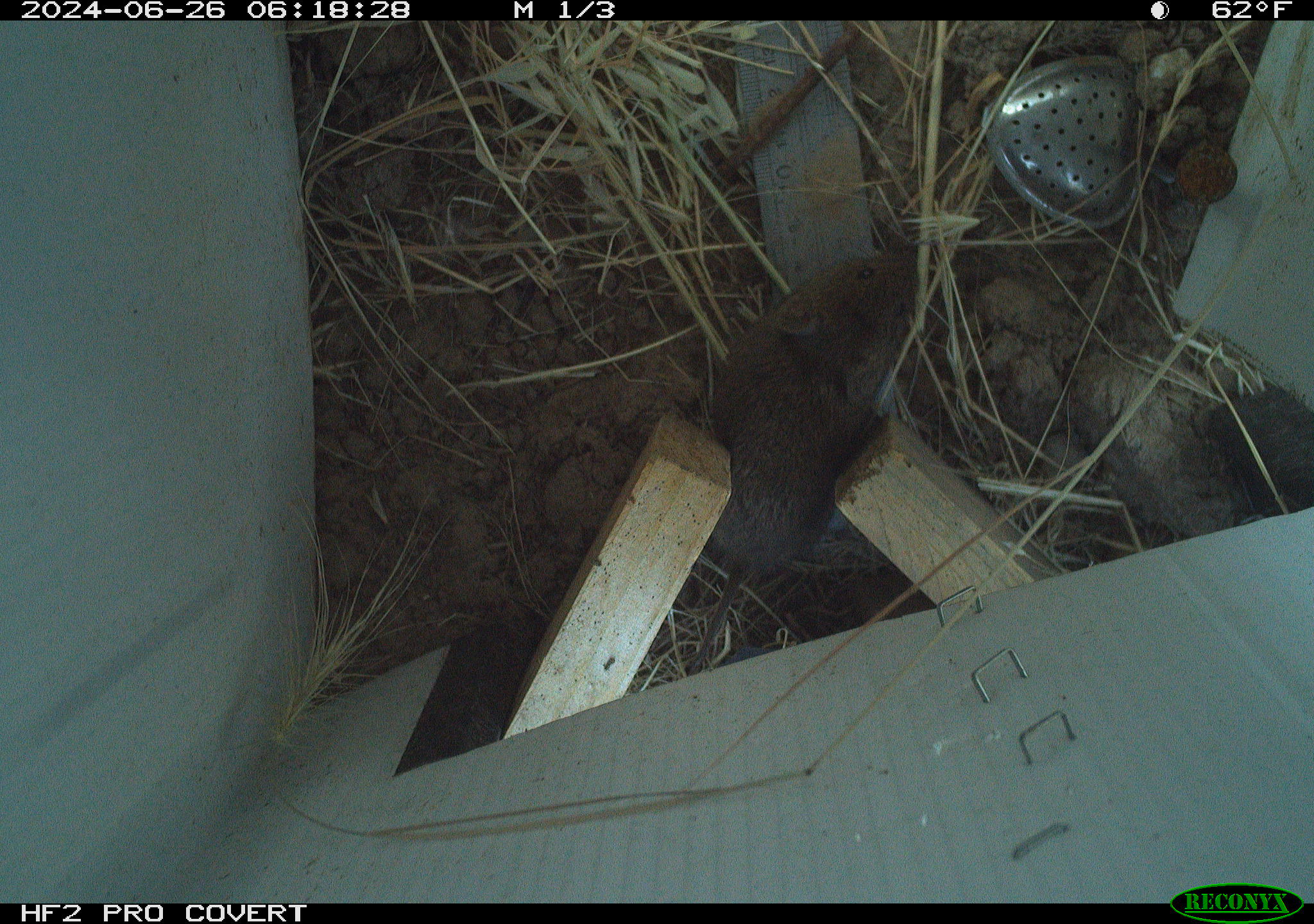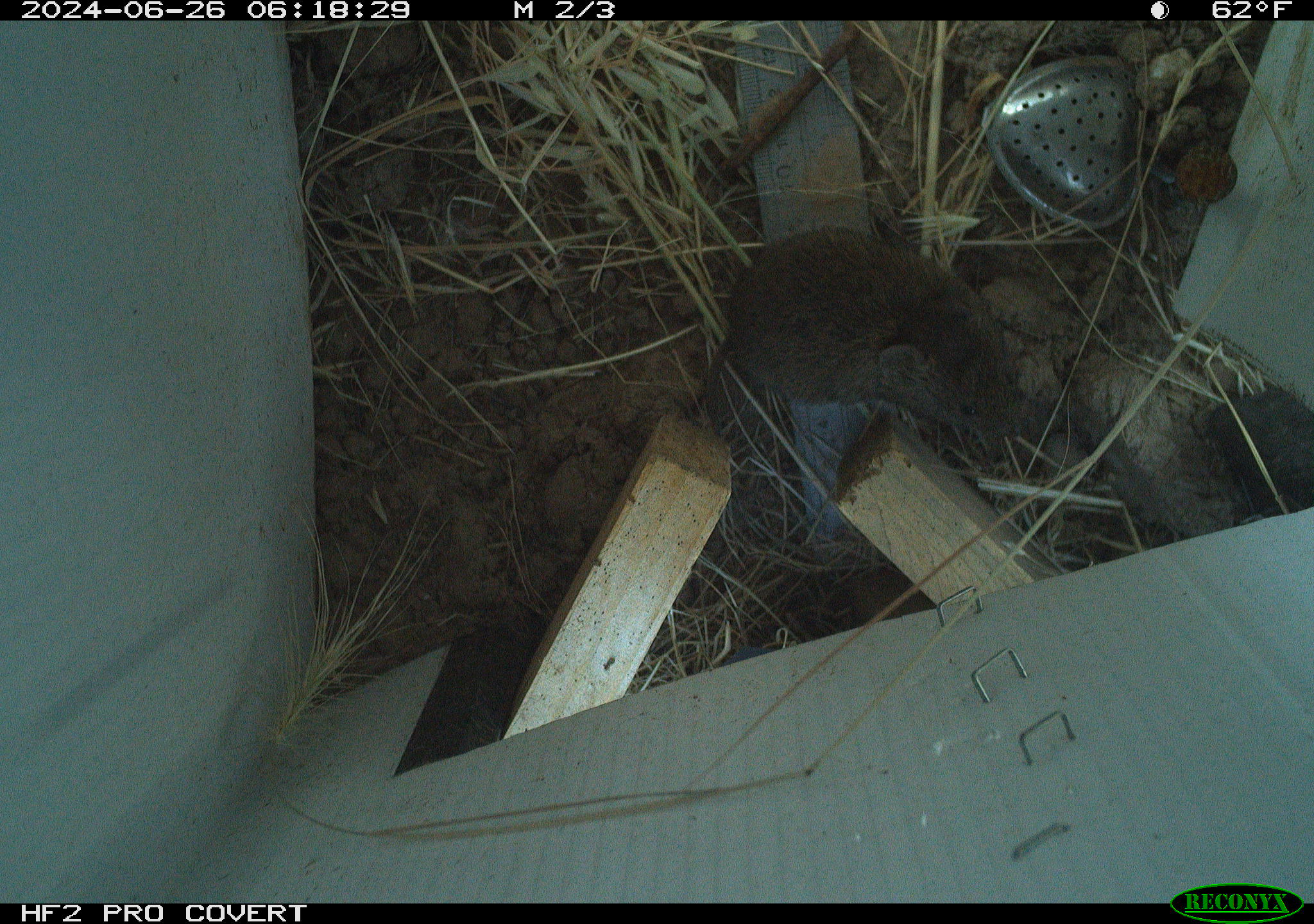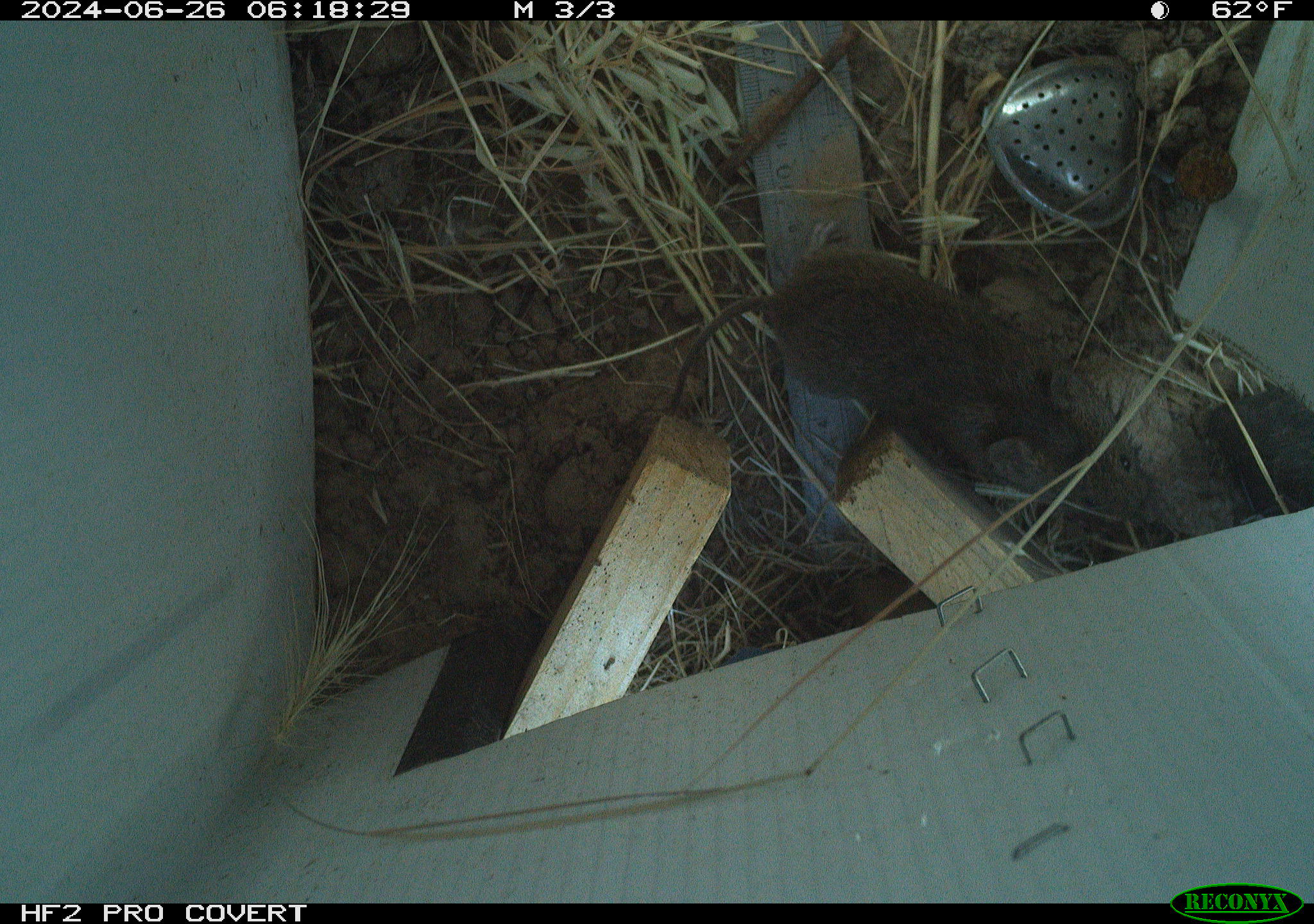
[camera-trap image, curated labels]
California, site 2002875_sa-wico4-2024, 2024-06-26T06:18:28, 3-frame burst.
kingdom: Animalia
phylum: Chordata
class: Mammalia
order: Rodentia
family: Cricetidae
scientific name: Arvicolinae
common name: voles, lemmings, and muskrats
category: arvicolinae subfamily